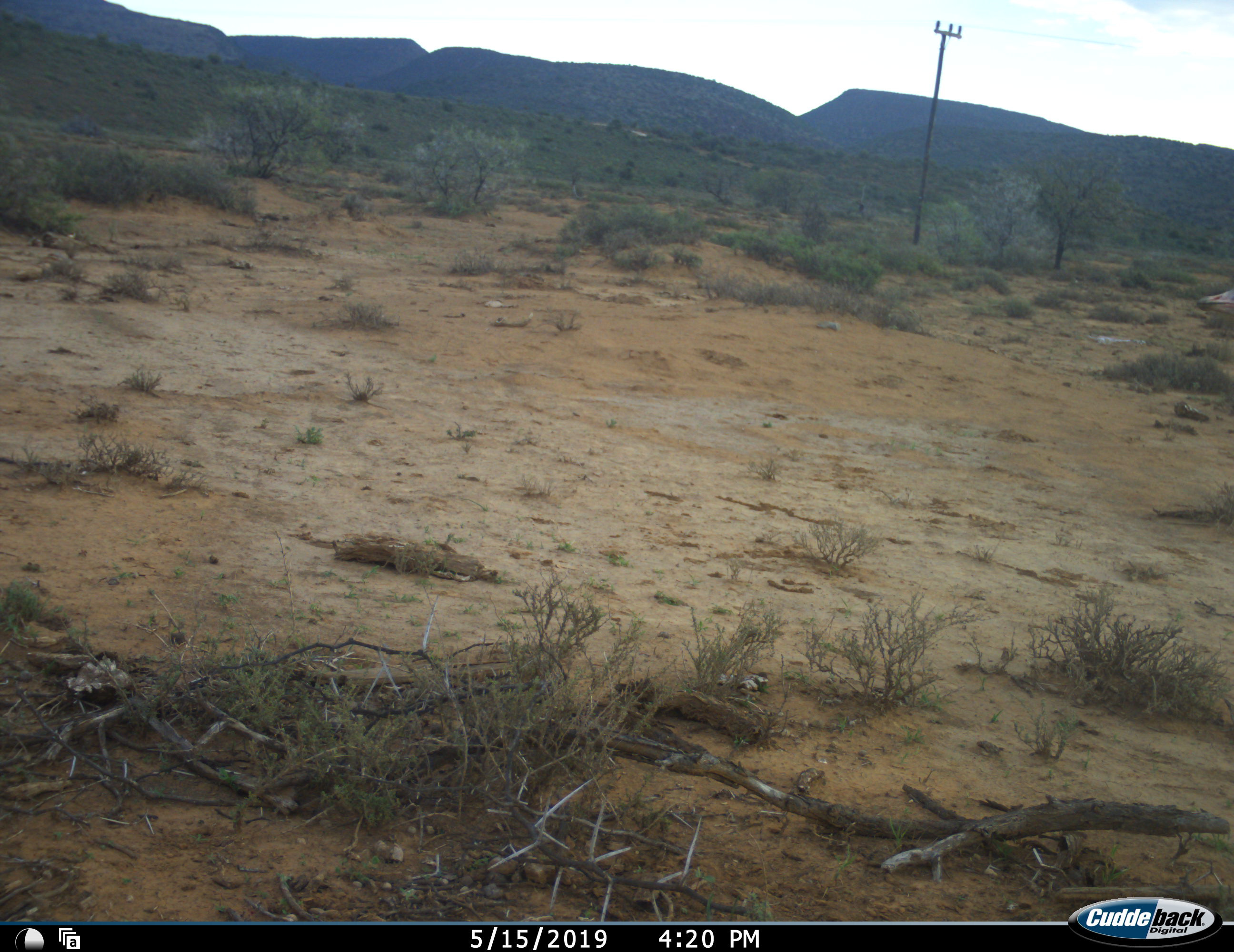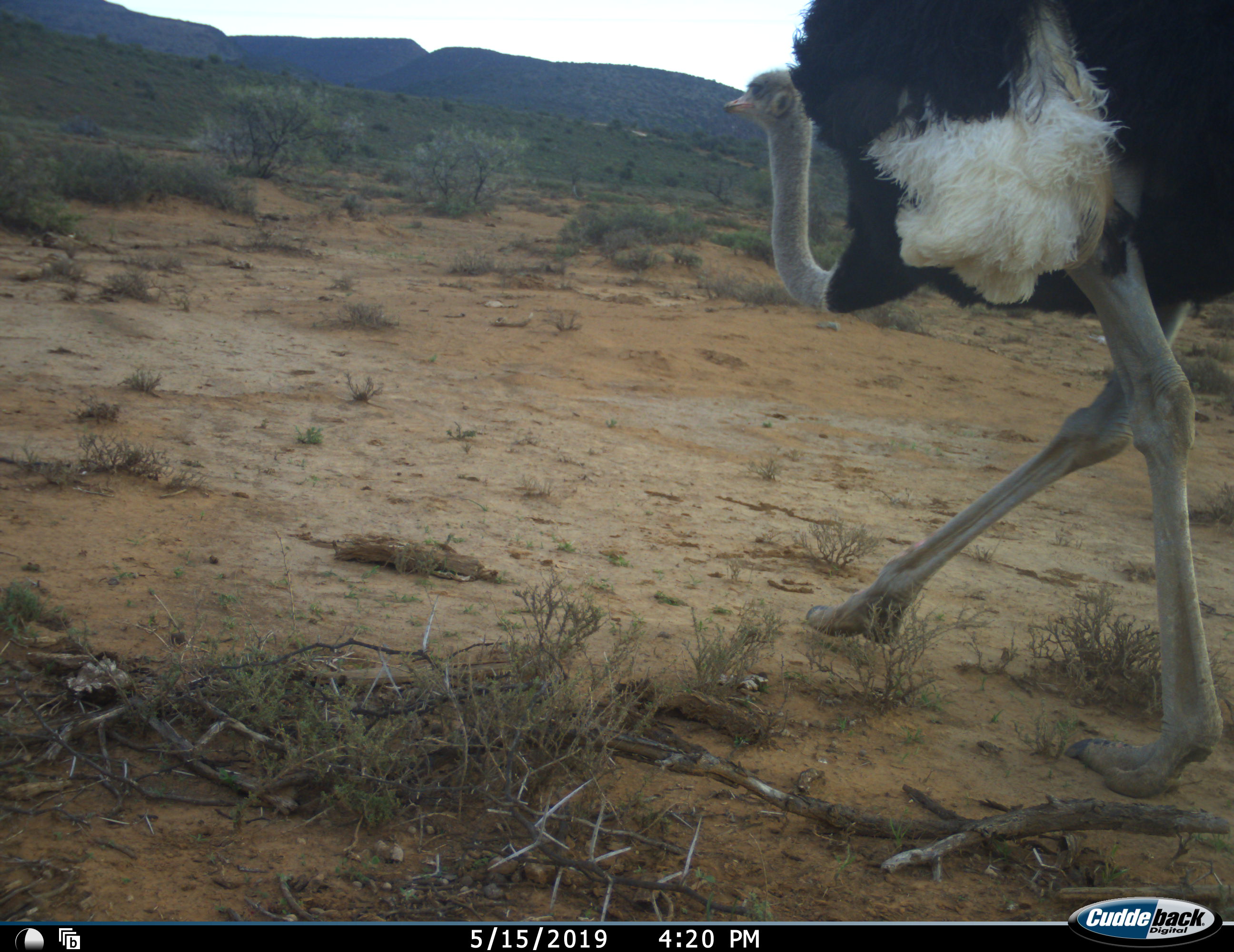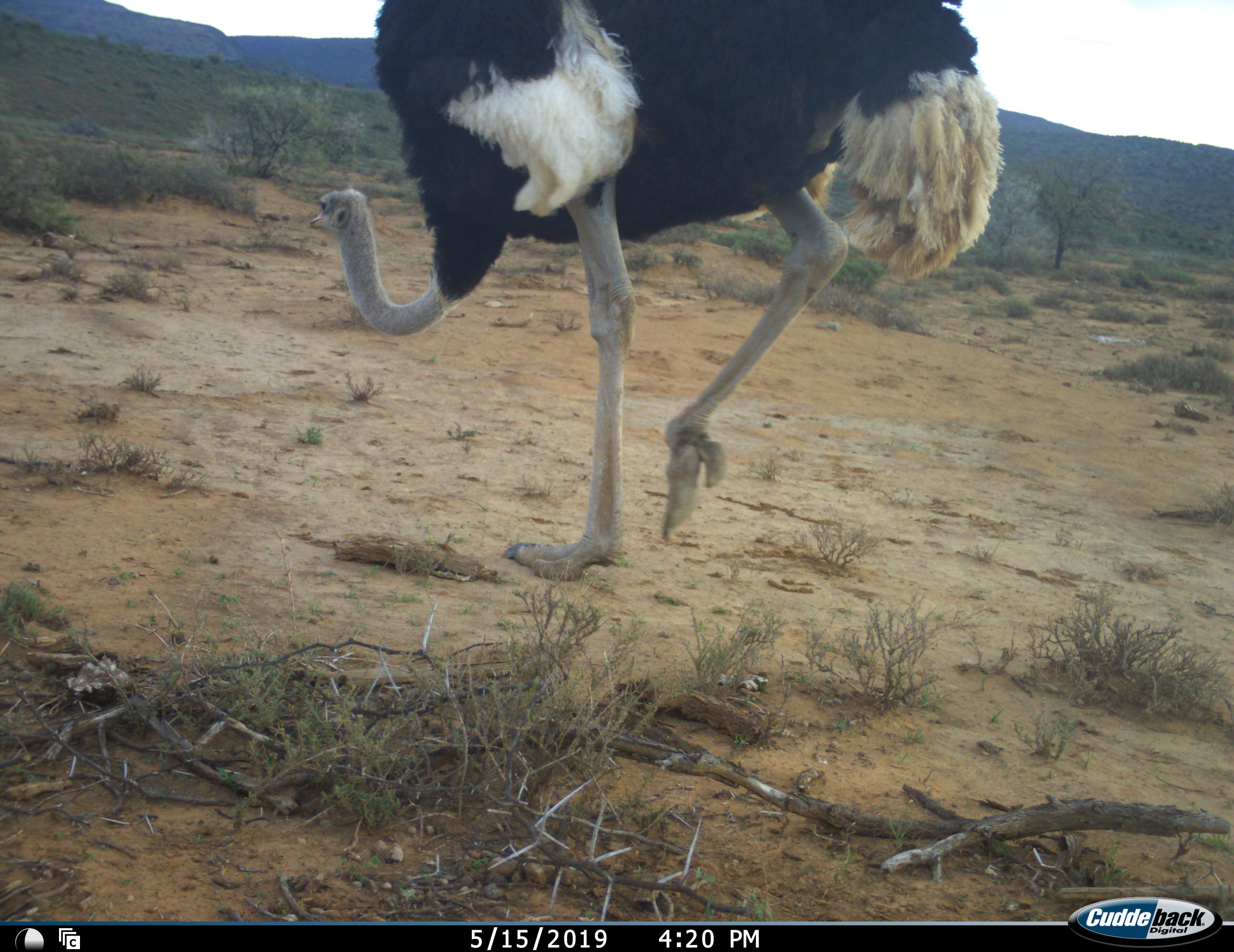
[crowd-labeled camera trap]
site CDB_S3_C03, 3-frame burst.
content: unidentified animal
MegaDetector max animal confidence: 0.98